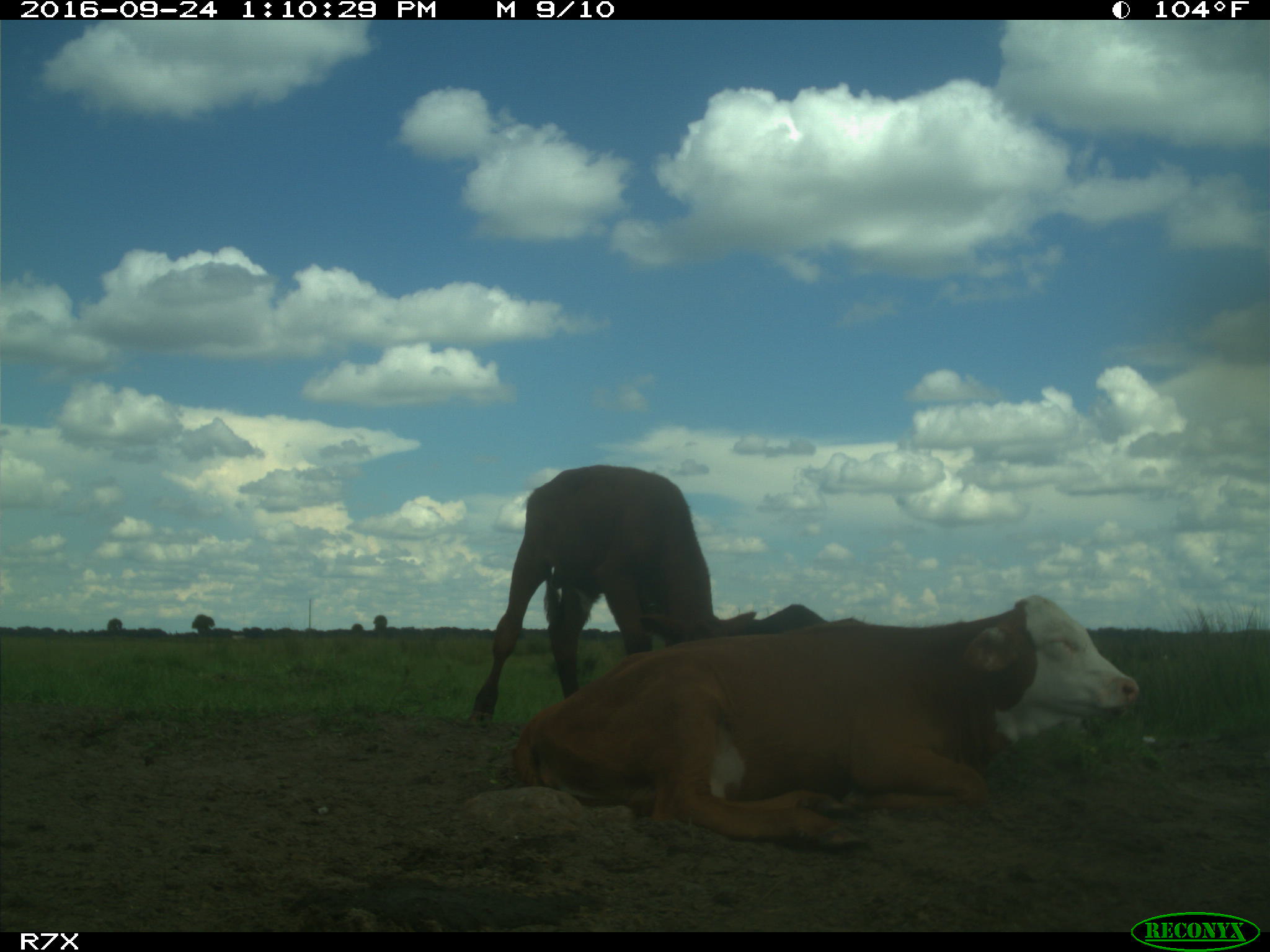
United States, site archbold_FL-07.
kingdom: Animalia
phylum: Chordata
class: Mammalia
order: Artiodactyla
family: Bovidae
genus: Bos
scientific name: Bos taurus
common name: domestic cow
Bos taurus (domestic cow).